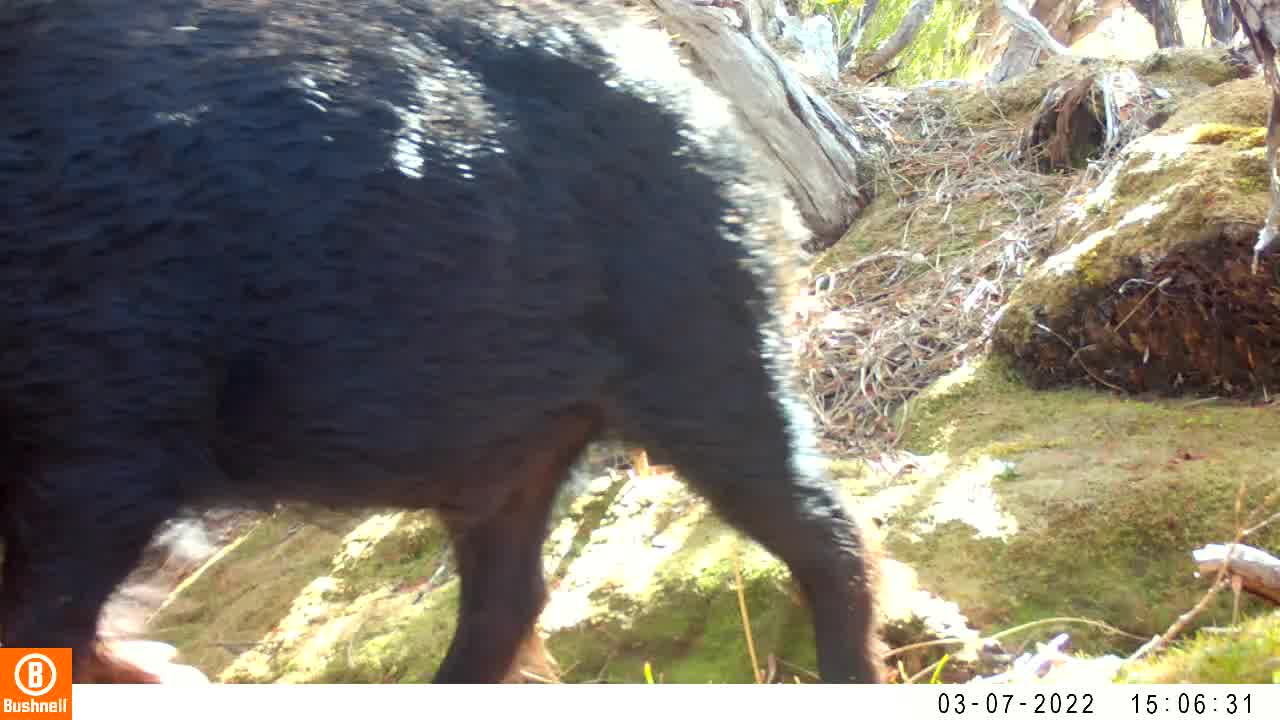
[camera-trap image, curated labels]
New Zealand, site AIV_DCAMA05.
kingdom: Animalia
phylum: Chordata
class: Mammalia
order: Artiodactyla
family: Suidae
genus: Sus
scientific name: Sus scrofa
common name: pig